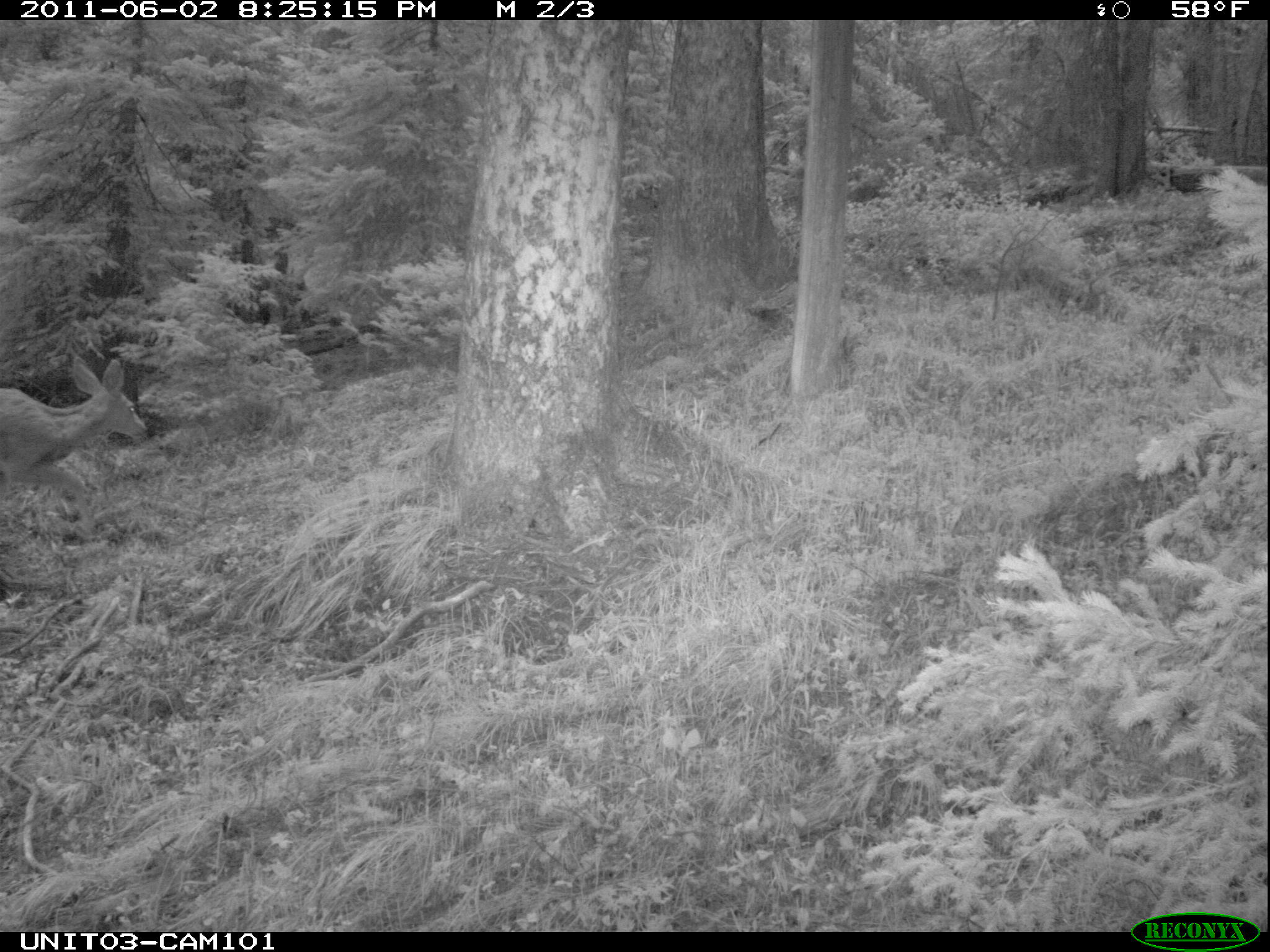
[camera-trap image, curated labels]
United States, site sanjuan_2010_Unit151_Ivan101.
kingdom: Animalia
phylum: Chordata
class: Mammalia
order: Artiodactyla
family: Cervidae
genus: Odocoileus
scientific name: Odocoileus hemionus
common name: mule deer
Odocoileus hemionus (mule deer).